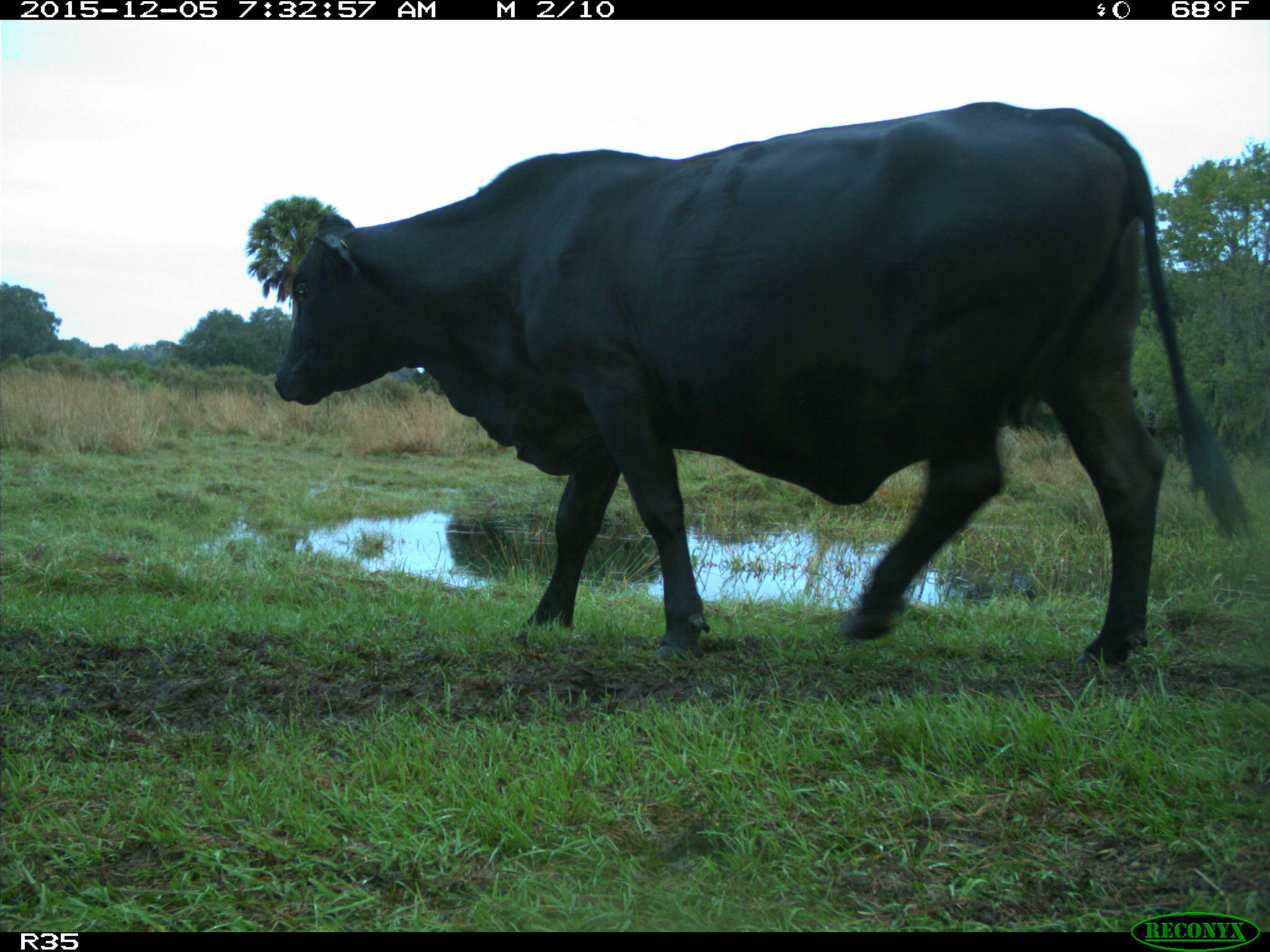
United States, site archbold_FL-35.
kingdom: Animalia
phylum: Chordata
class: Mammalia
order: Artiodactyla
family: Bovidae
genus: Bos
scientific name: Bos taurus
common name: domestic cow